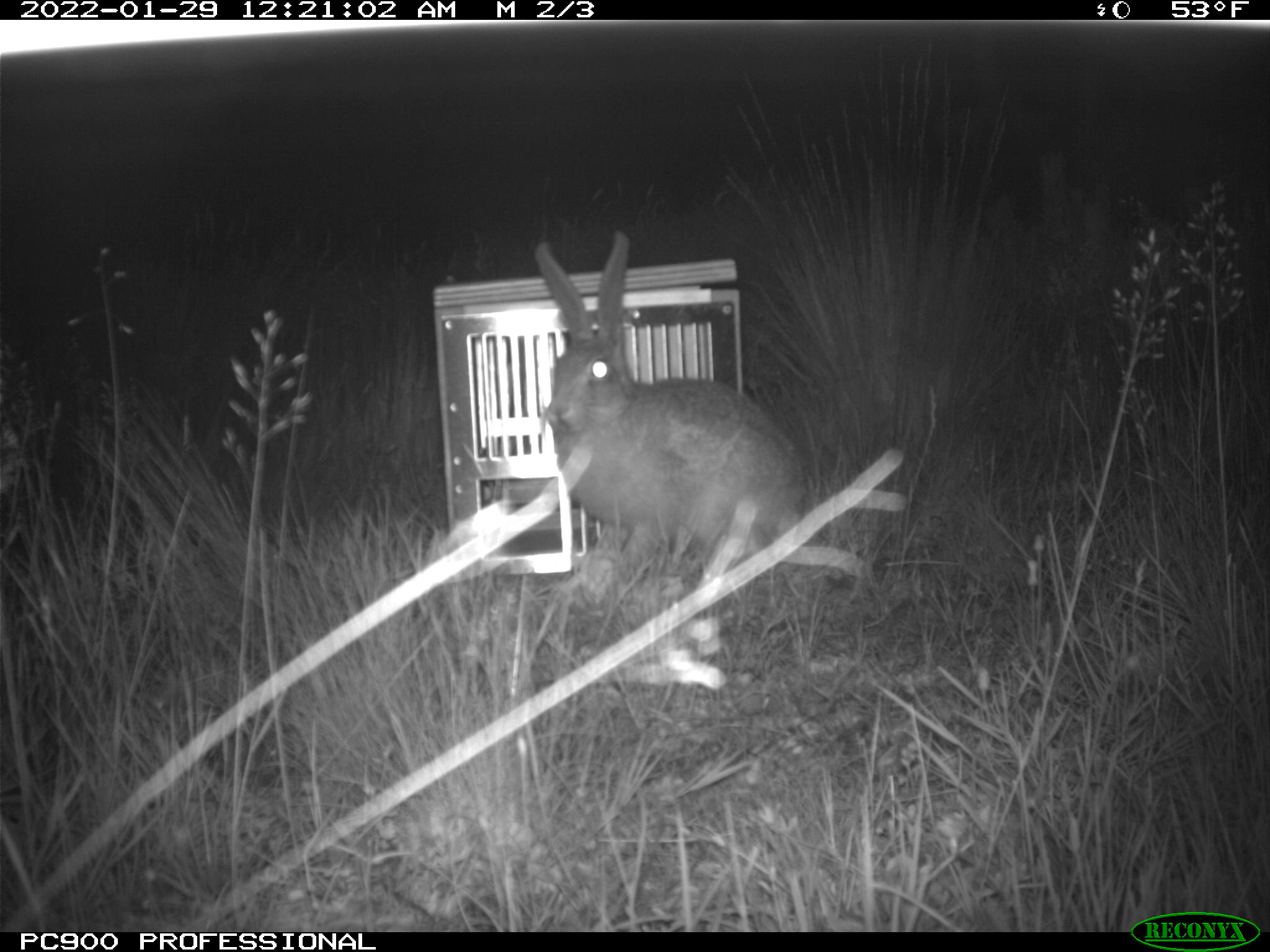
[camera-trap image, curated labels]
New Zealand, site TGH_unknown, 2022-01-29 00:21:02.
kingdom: Animalia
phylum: Chordata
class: Mammalia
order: Lagomorpha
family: Leporidae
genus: Lepus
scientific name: Lepus europaeus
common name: brown hare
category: hare